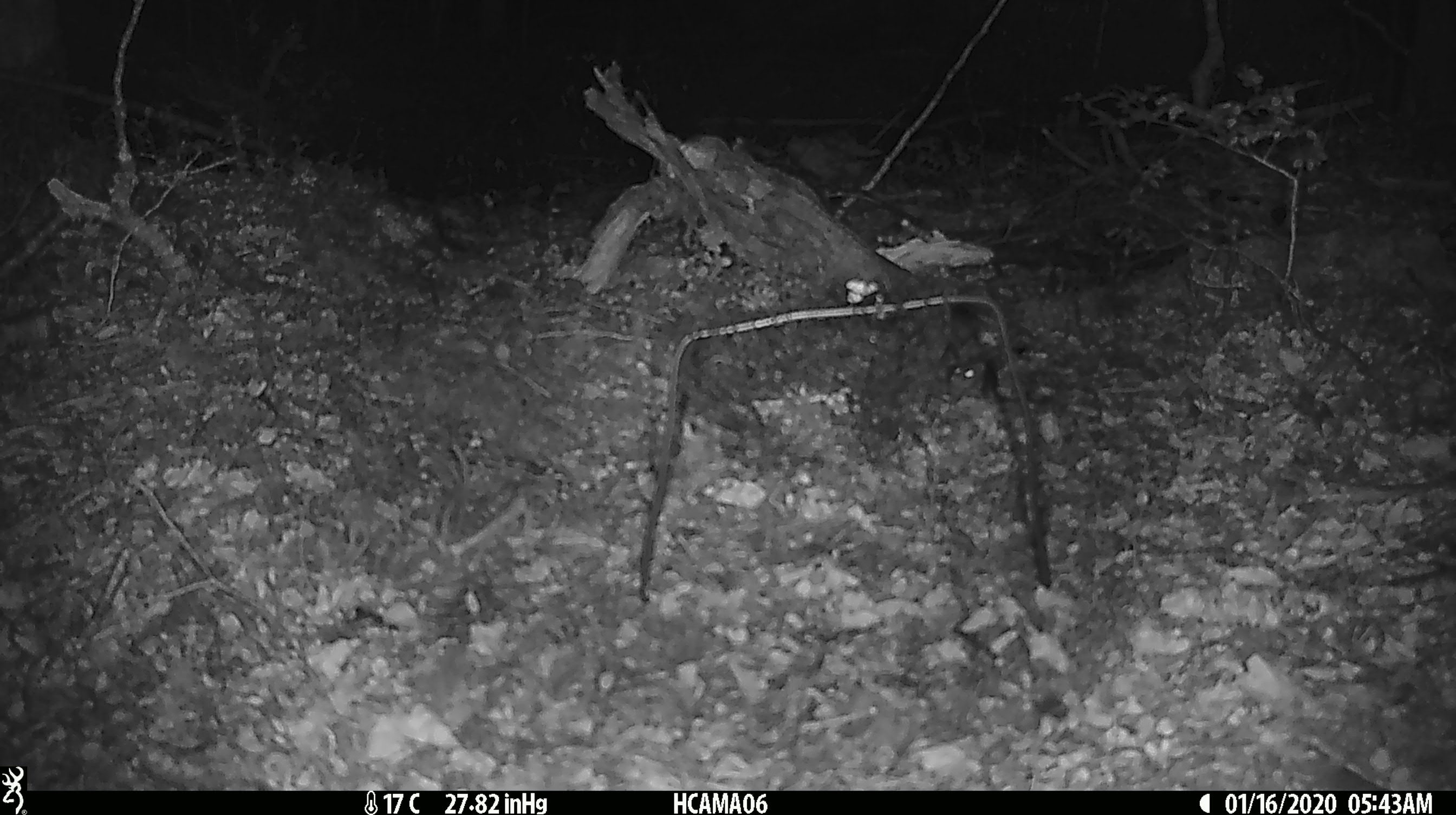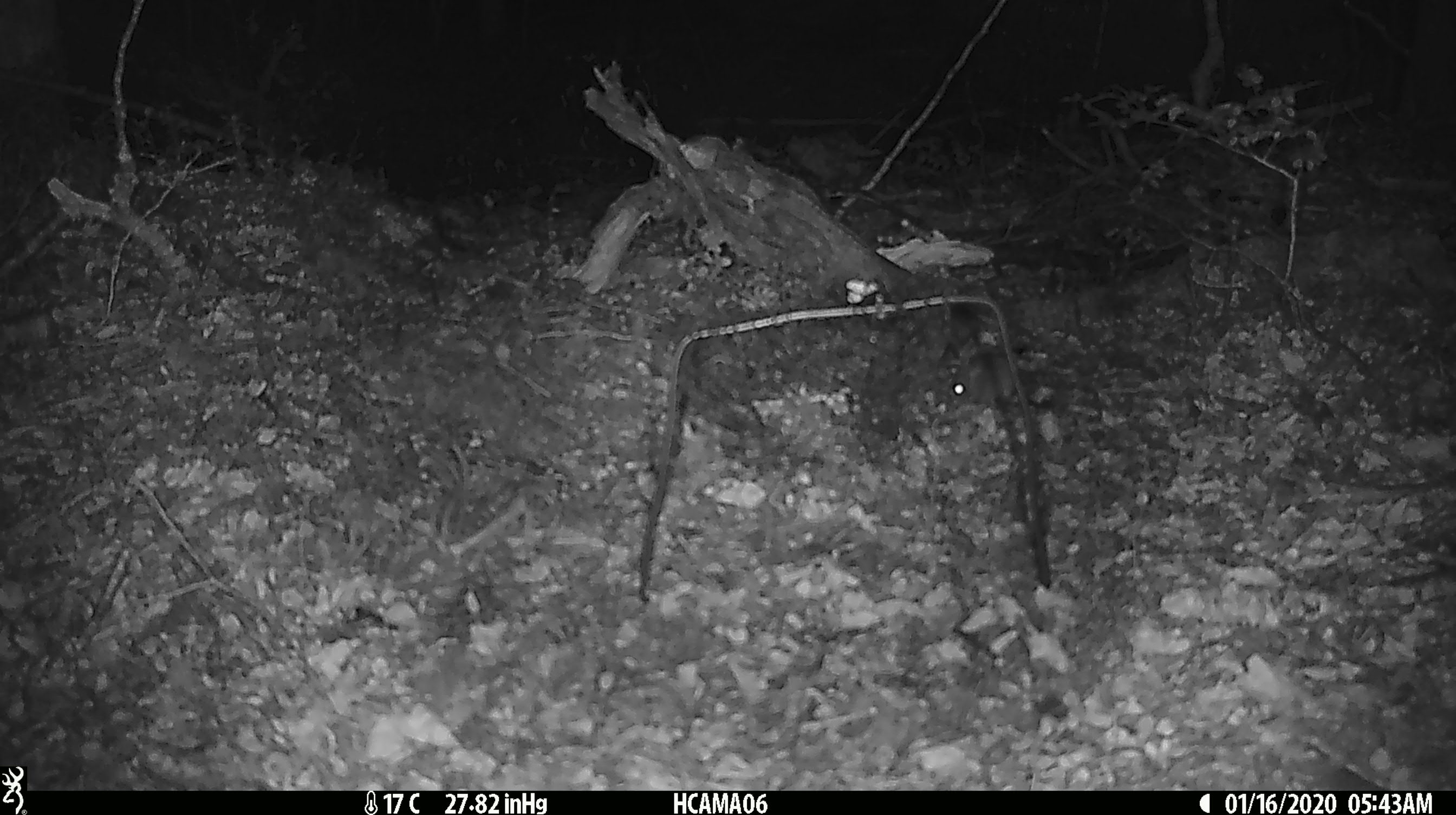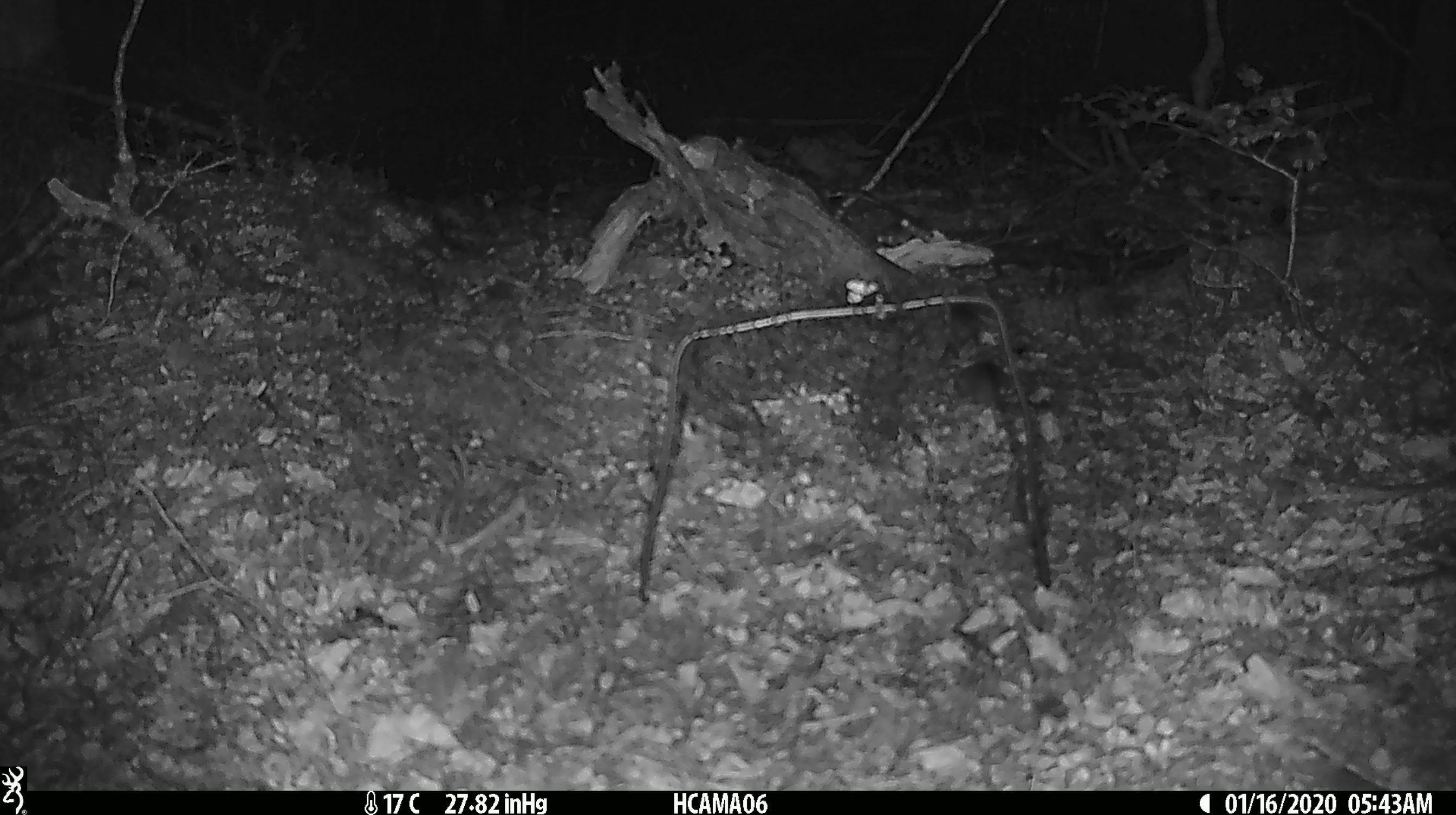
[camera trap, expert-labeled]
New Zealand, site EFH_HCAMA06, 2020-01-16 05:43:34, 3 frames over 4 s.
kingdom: Animalia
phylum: Chordata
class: Mammalia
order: Rodentia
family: Muridae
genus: Mus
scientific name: Mus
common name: mouse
Mouse (Mus).